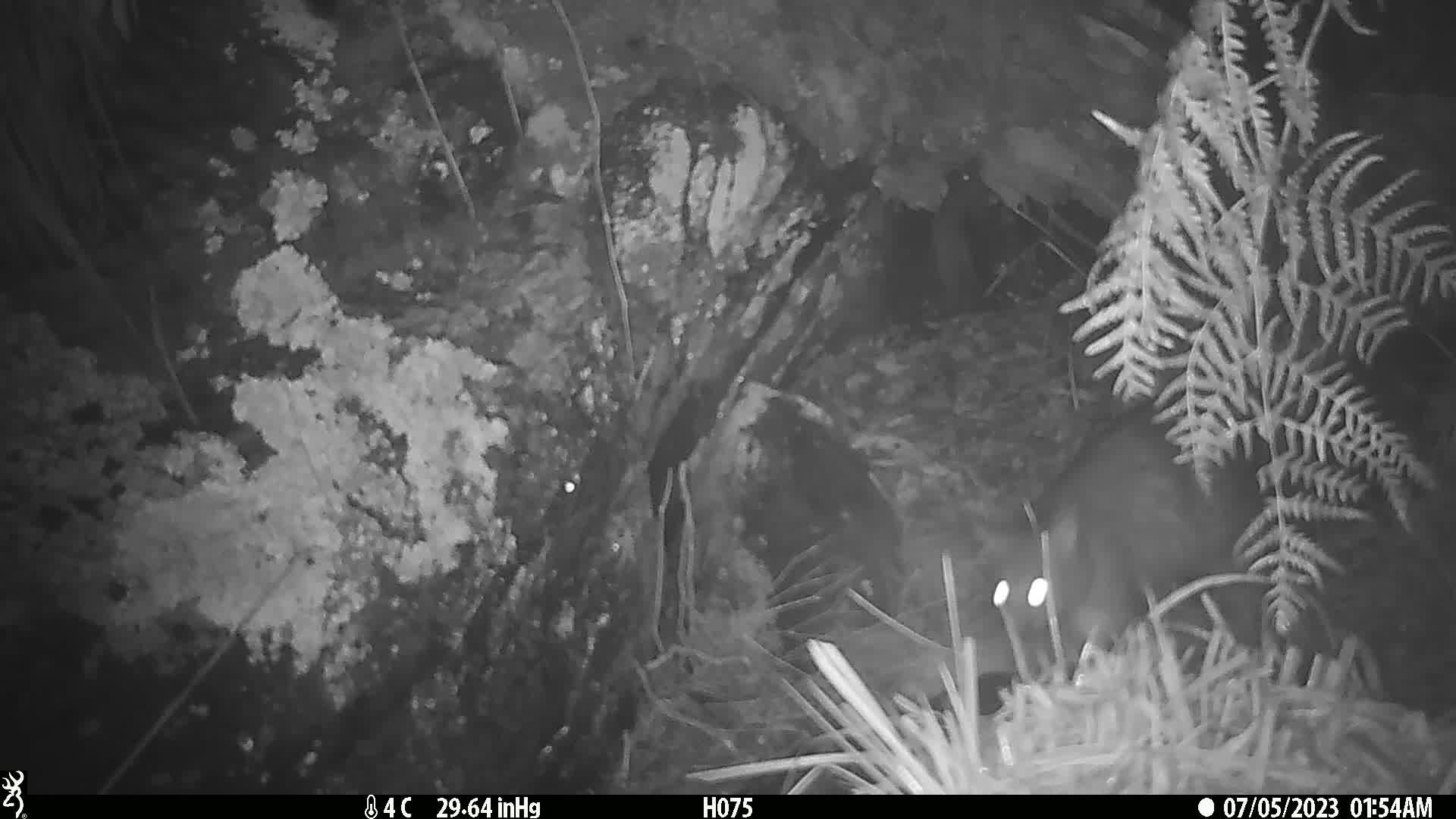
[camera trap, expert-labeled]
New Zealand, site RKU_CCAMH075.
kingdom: Animalia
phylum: Chordata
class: Mammalia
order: Diprotodontia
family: Phalangeridae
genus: Trichosurus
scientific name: Trichosurus vulpecula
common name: common brushtail possum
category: possum